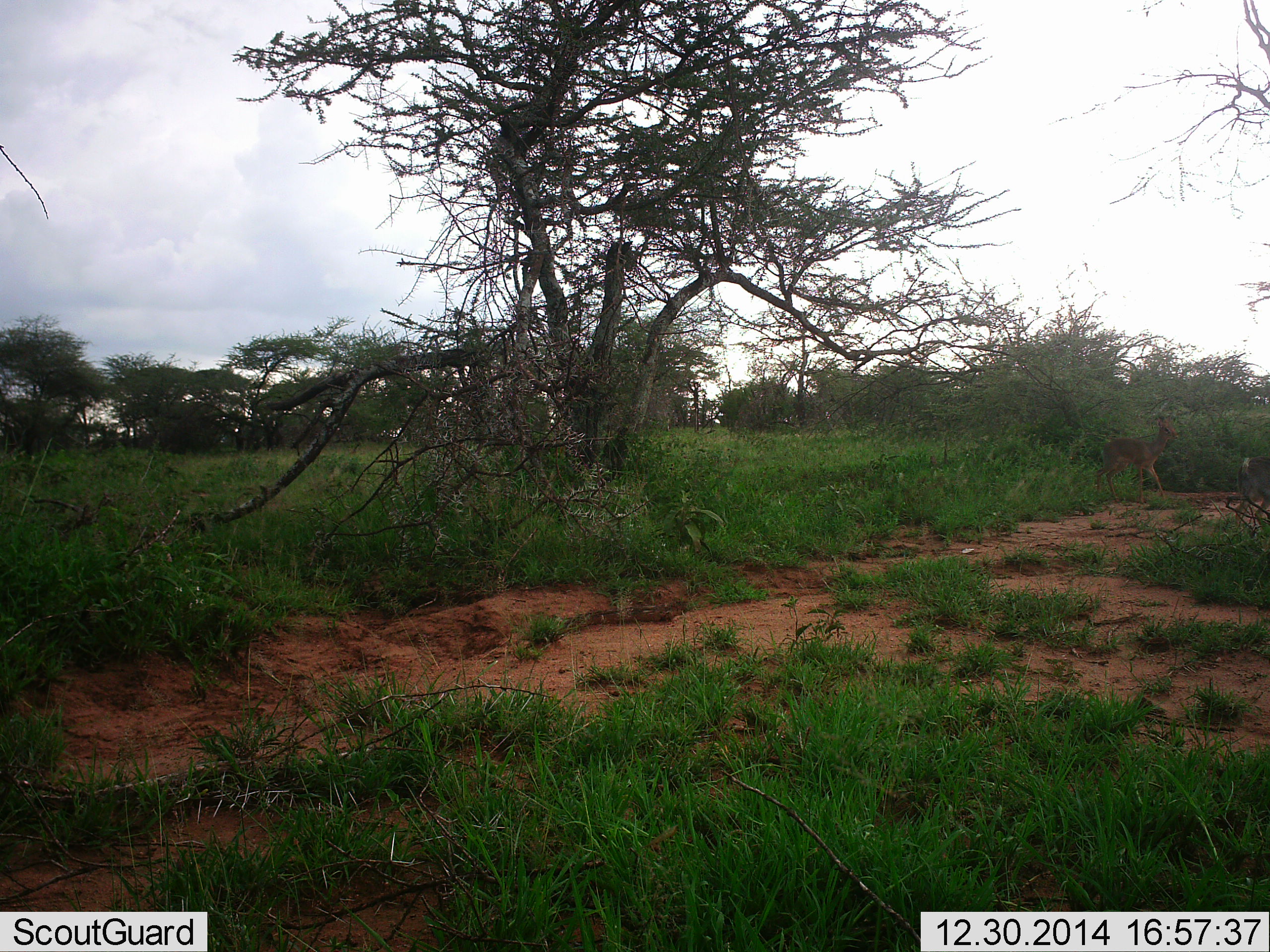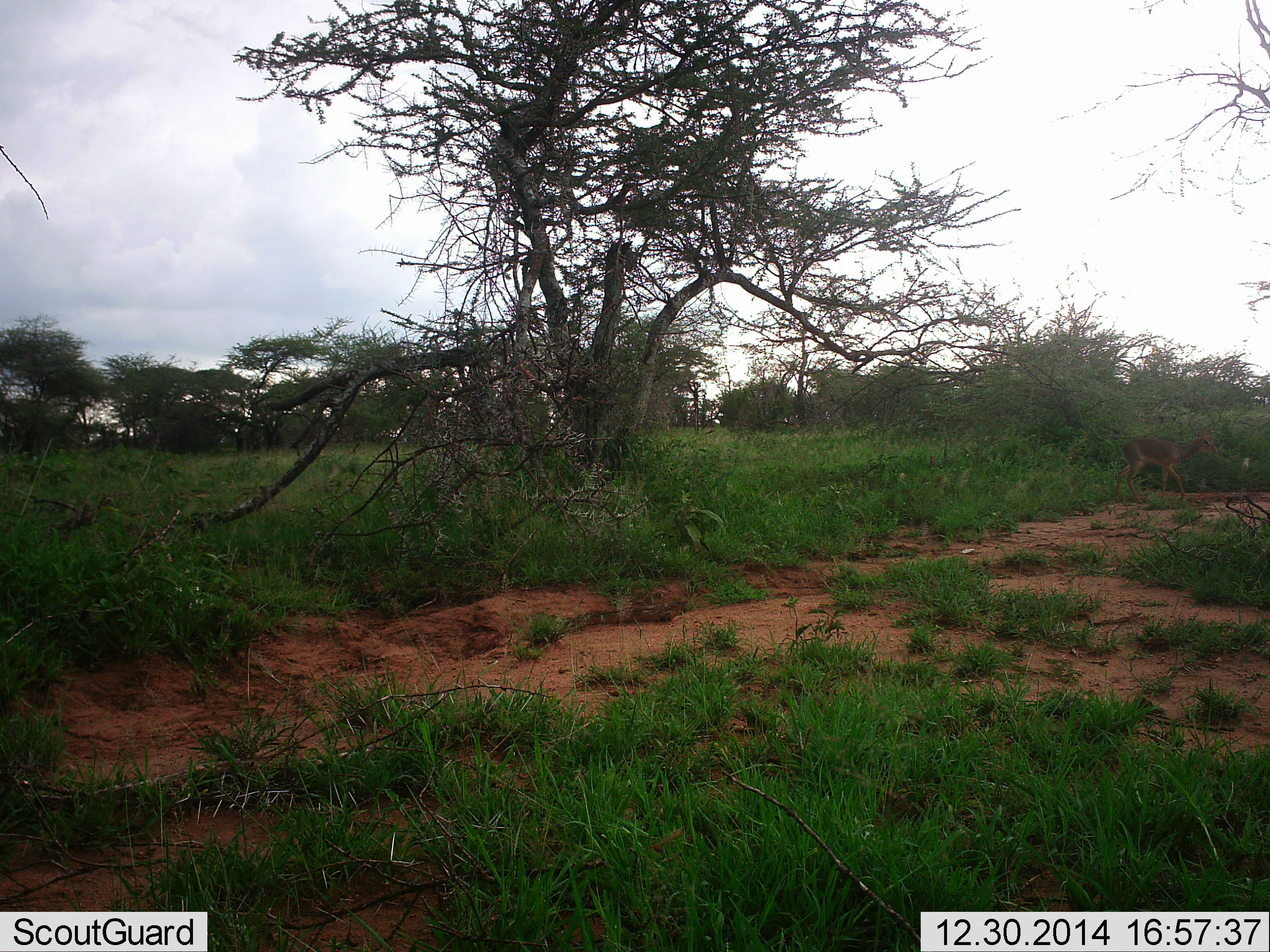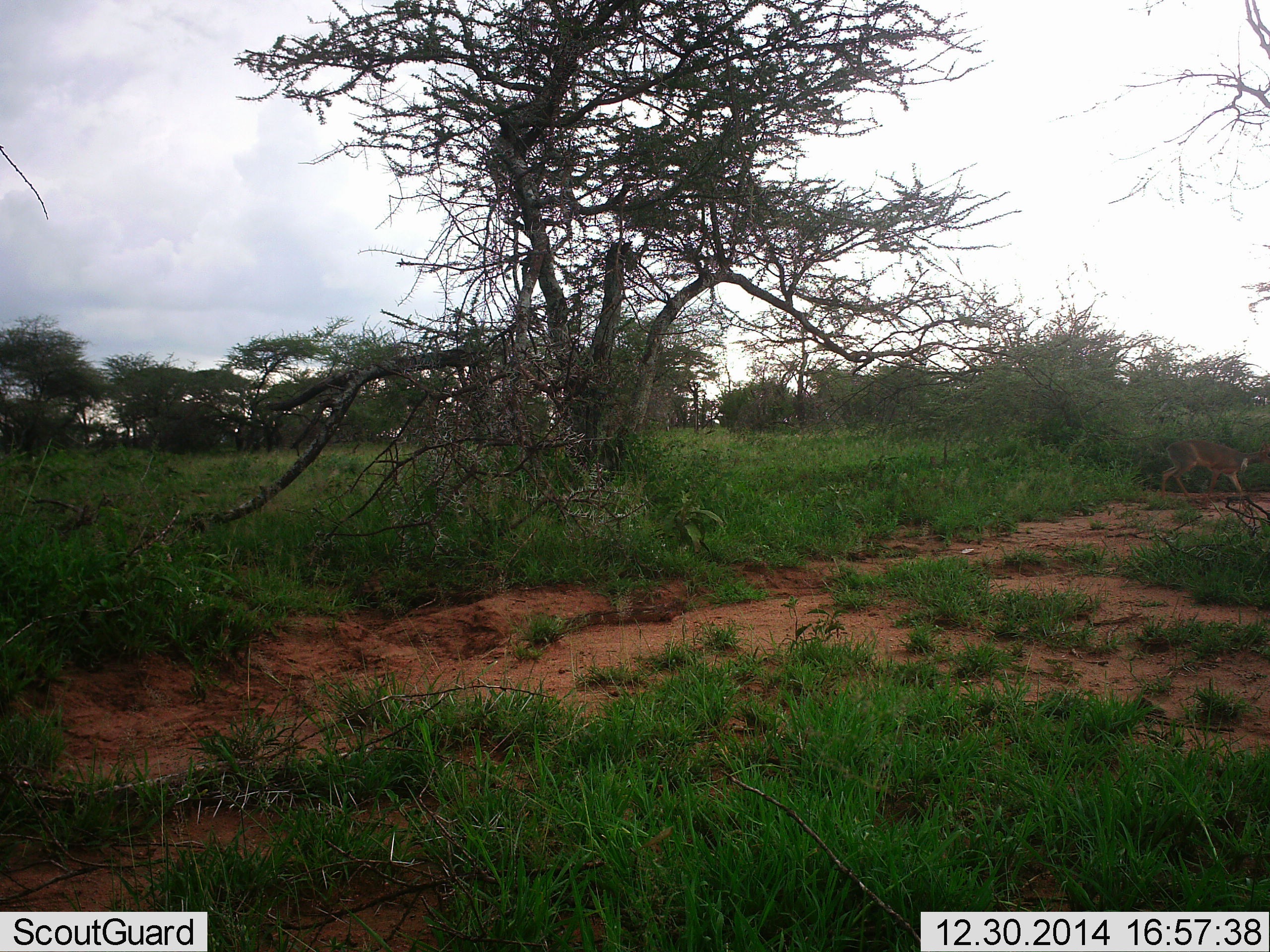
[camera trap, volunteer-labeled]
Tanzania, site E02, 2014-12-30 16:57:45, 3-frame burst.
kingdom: Animalia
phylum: Chordata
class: Mammalia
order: Artiodactyla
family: Bovidae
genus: Madoqua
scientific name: Madoqua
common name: dikdik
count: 2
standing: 0%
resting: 0%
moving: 100%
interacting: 0%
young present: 0%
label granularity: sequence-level